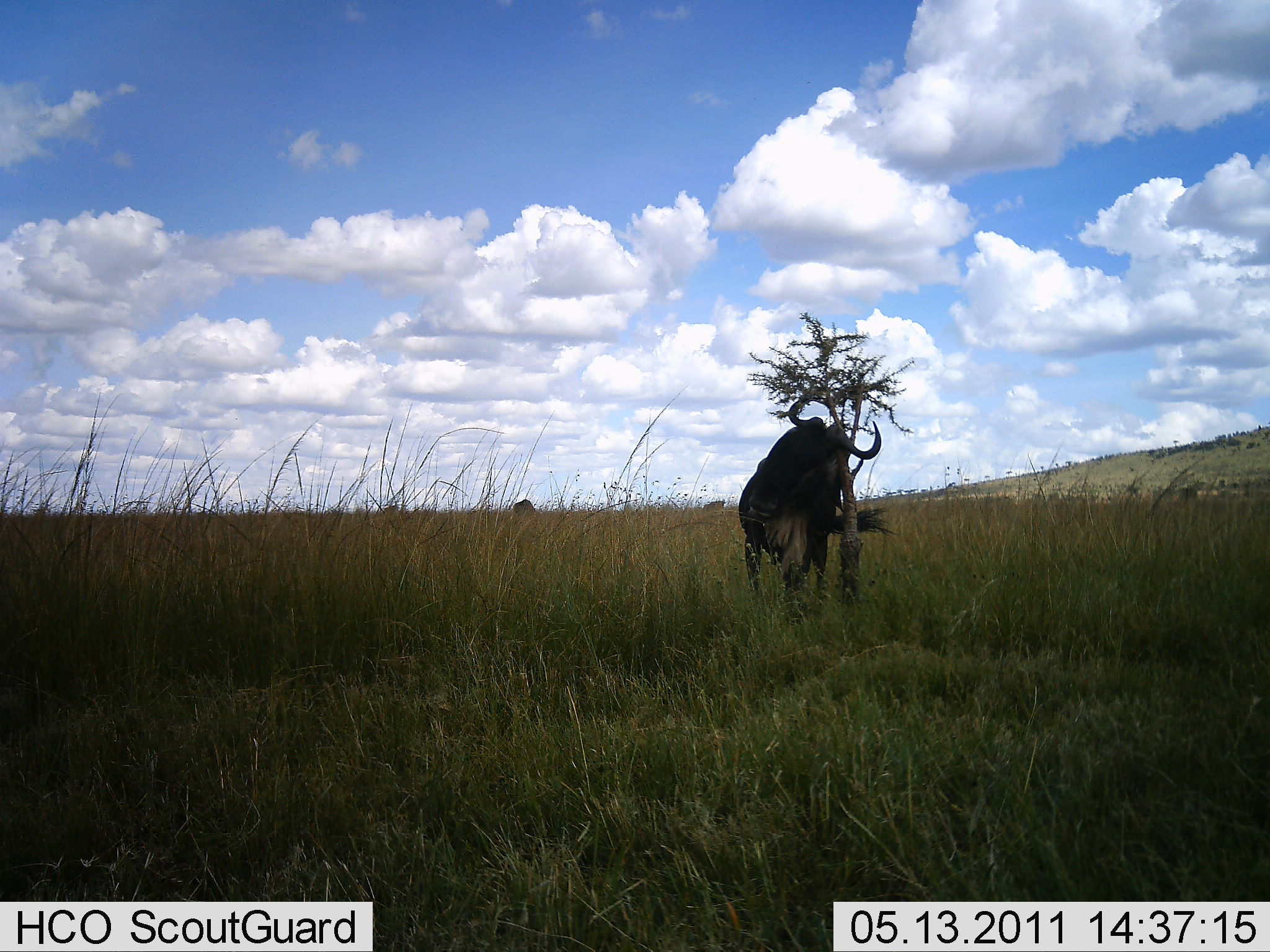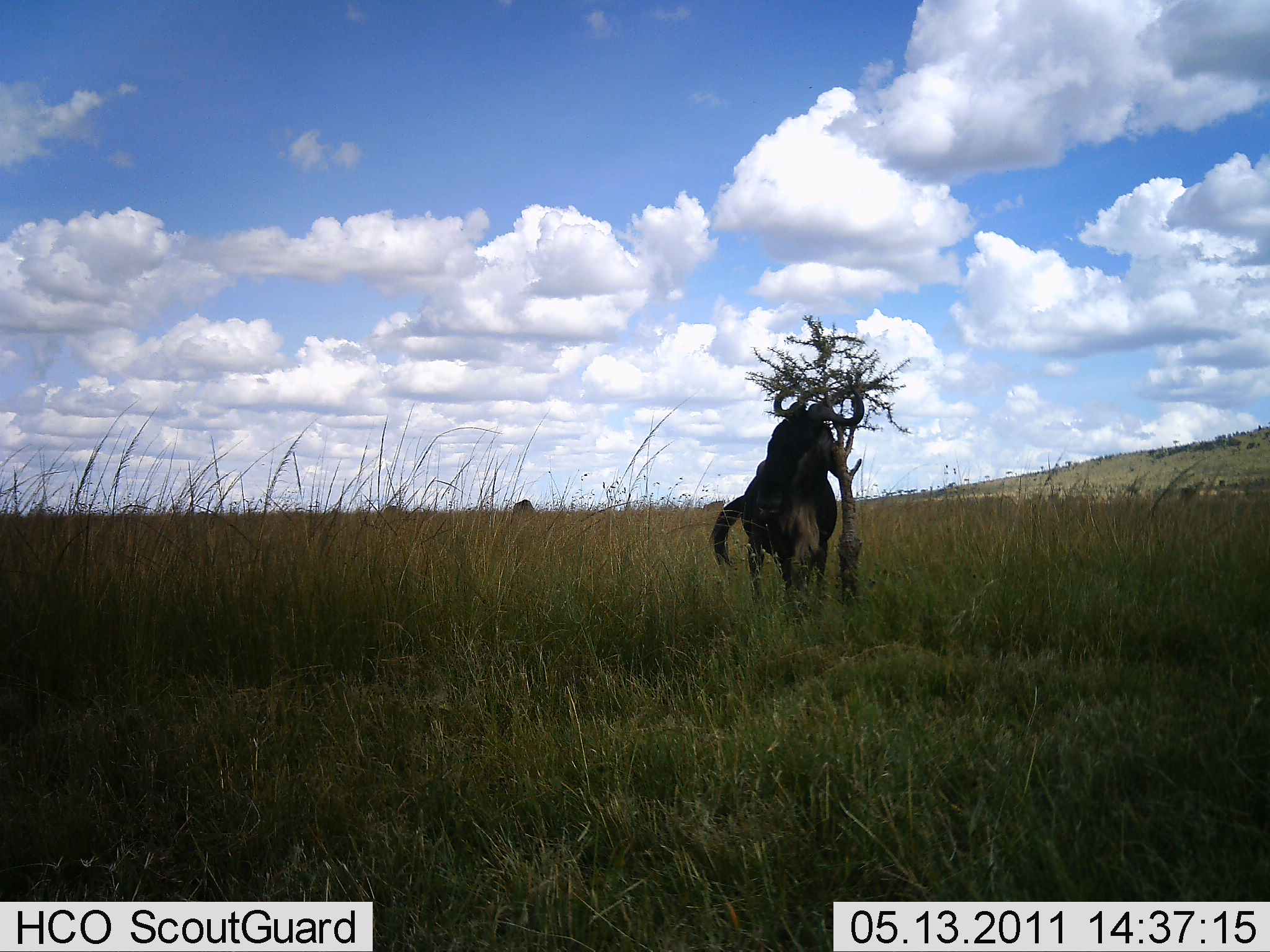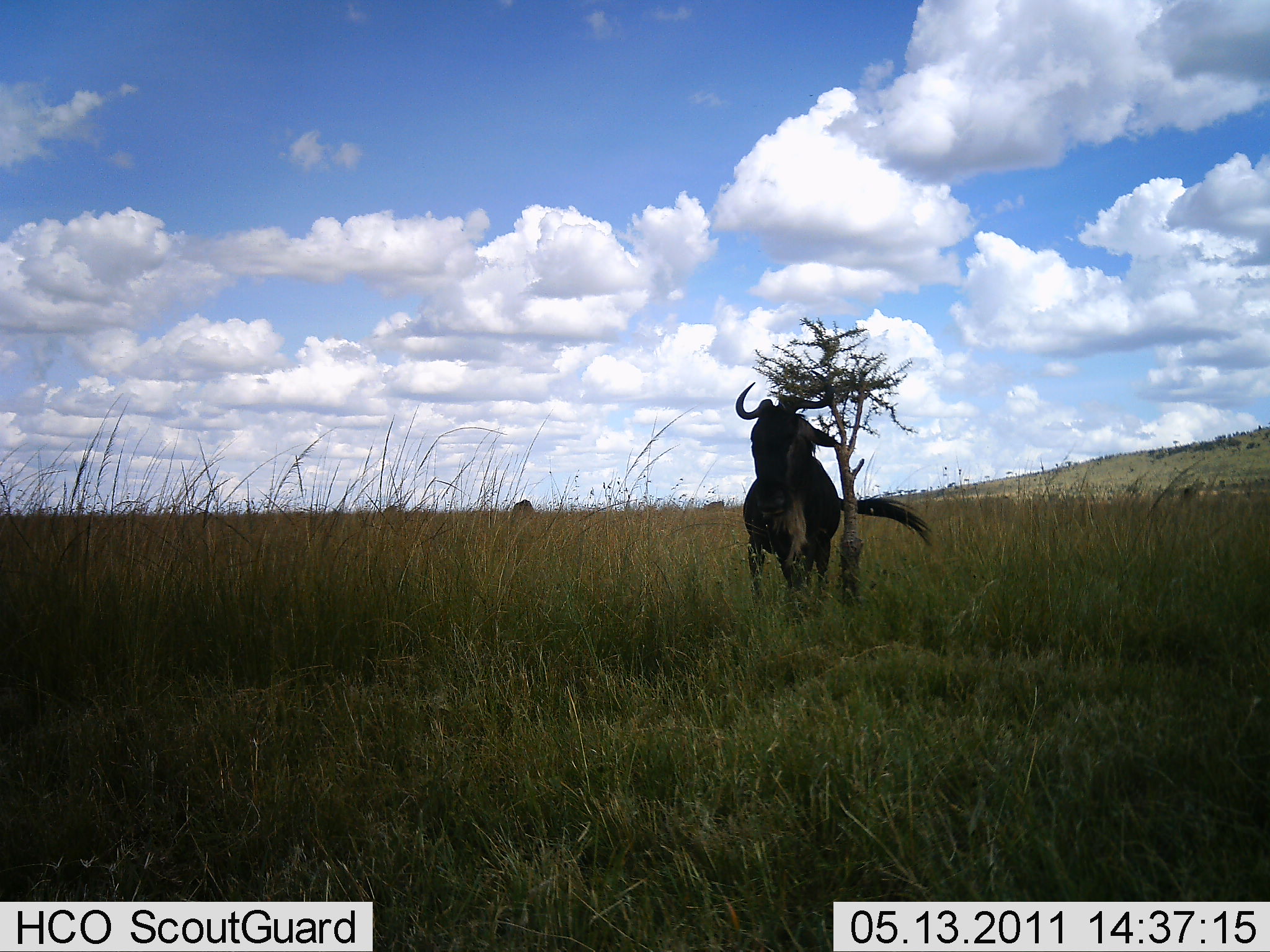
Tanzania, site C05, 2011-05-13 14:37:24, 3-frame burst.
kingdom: Animalia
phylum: Chordata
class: Mammalia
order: Artiodactyla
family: Bovidae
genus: Connochaetes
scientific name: Connochaetes taurinus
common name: blue wildebeest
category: wildebeest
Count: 1.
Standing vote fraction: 50%.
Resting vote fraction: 10%.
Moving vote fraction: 20%.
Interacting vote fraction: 40%.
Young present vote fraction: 0%.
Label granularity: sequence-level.